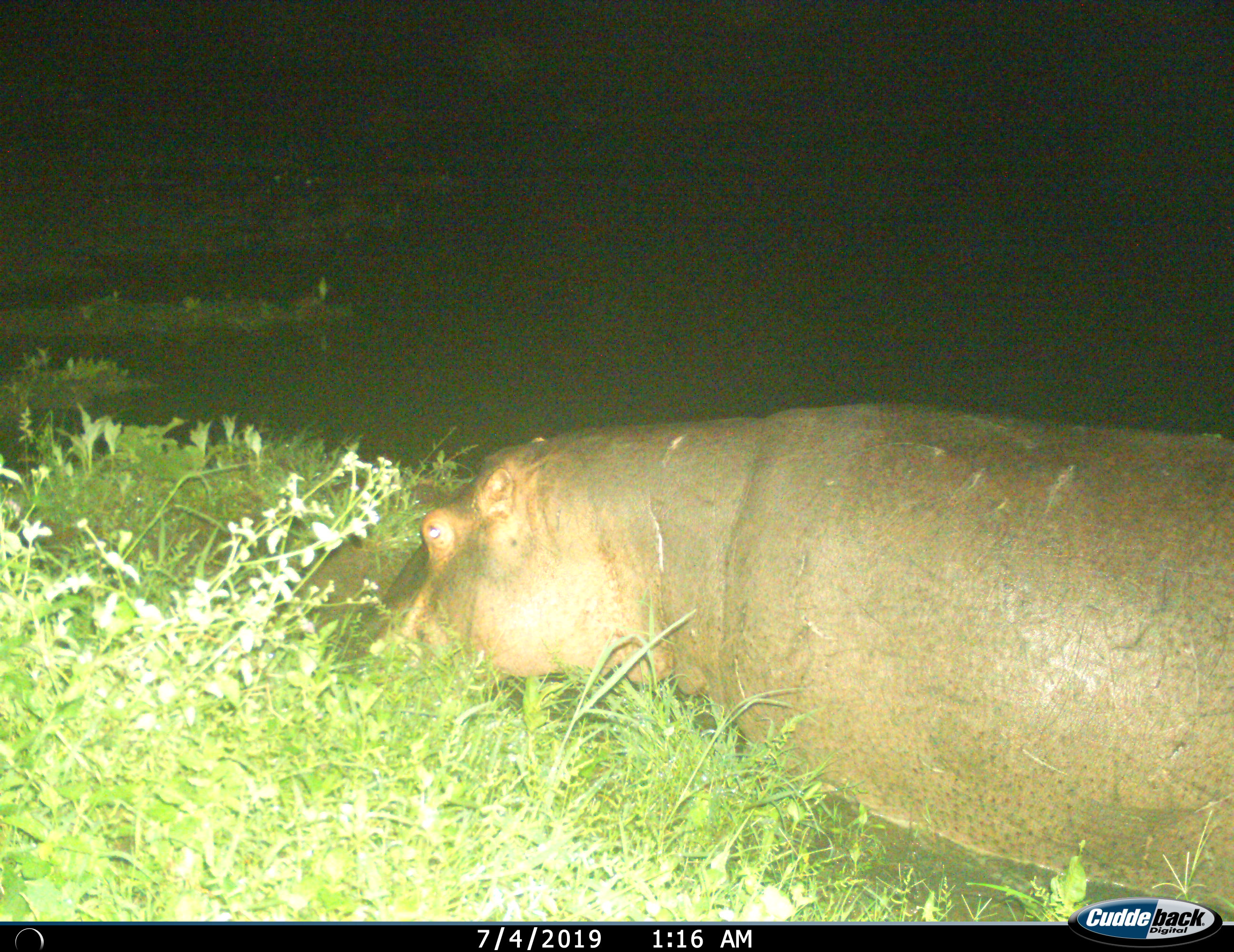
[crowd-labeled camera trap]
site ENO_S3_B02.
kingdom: Animalia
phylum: Chordata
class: Mammalia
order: Artiodactyla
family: Hippopotamidae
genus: Hippopotamus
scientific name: Hippopotamus amphibius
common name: hippopotamus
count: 1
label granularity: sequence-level